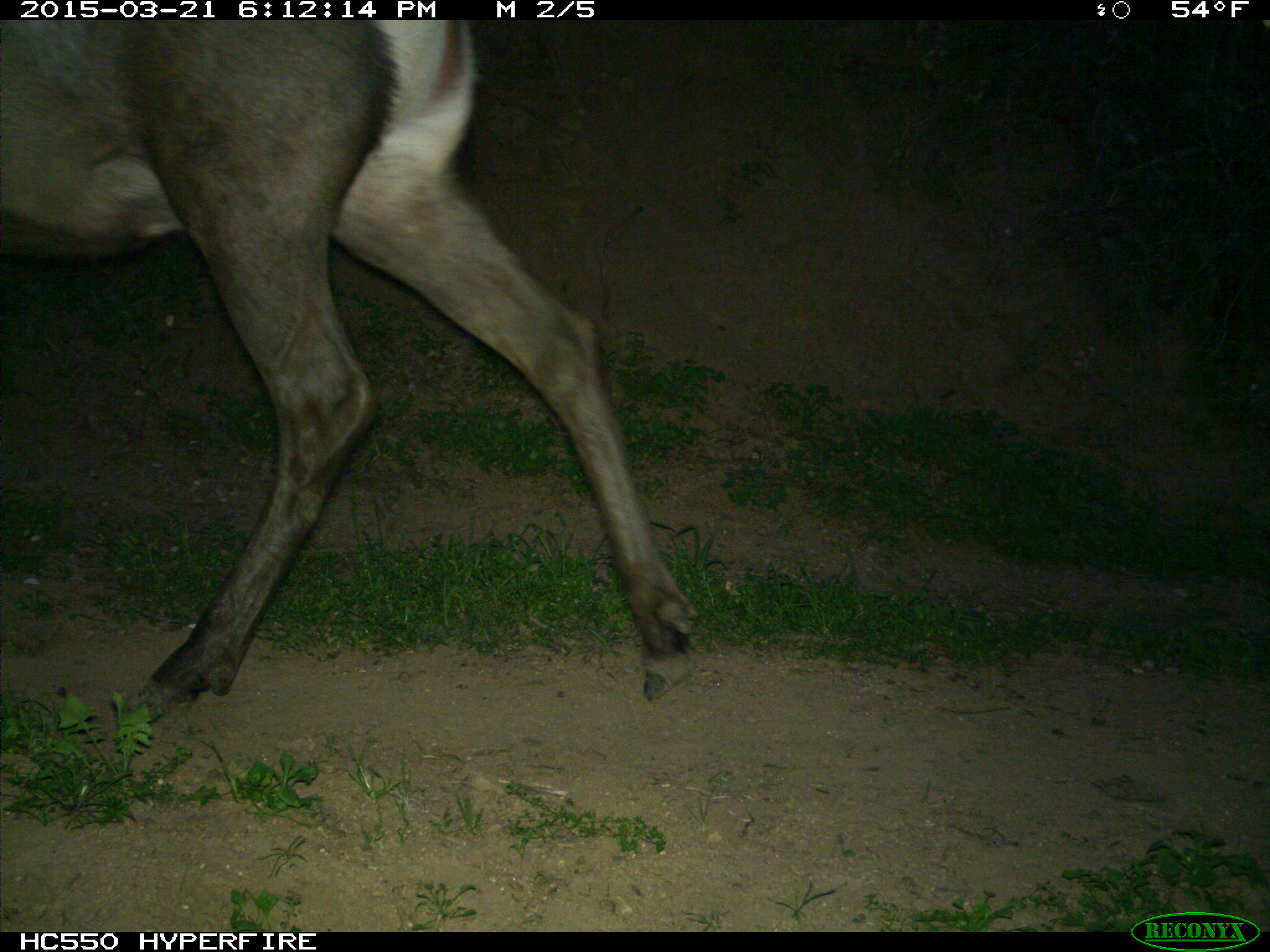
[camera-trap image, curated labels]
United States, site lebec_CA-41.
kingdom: Animalia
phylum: Chordata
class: Mammalia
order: Artiodactyla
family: Cervidae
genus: Cervus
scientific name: Cervus canadensis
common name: elk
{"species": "Cervus canadensis (elk)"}